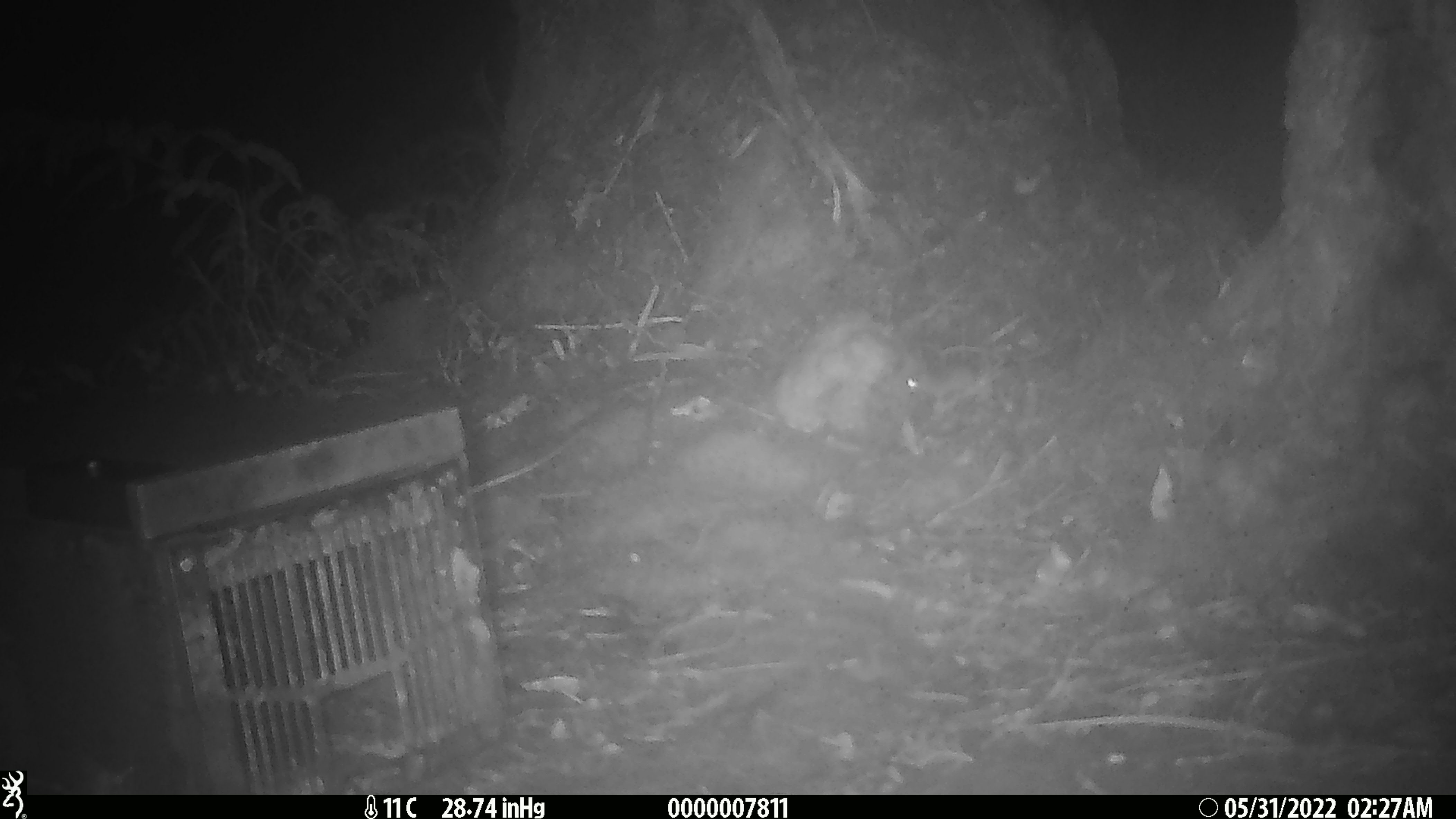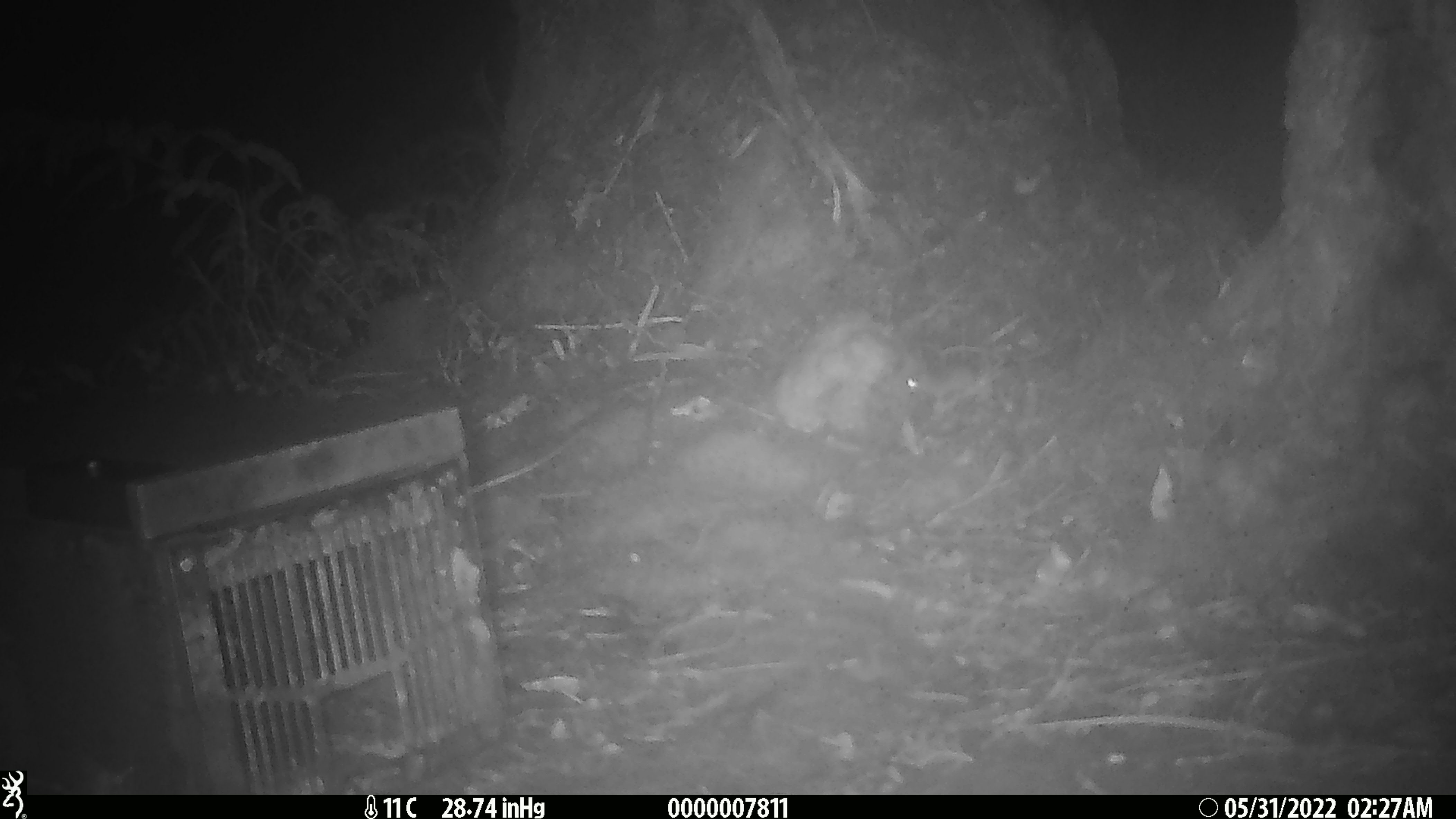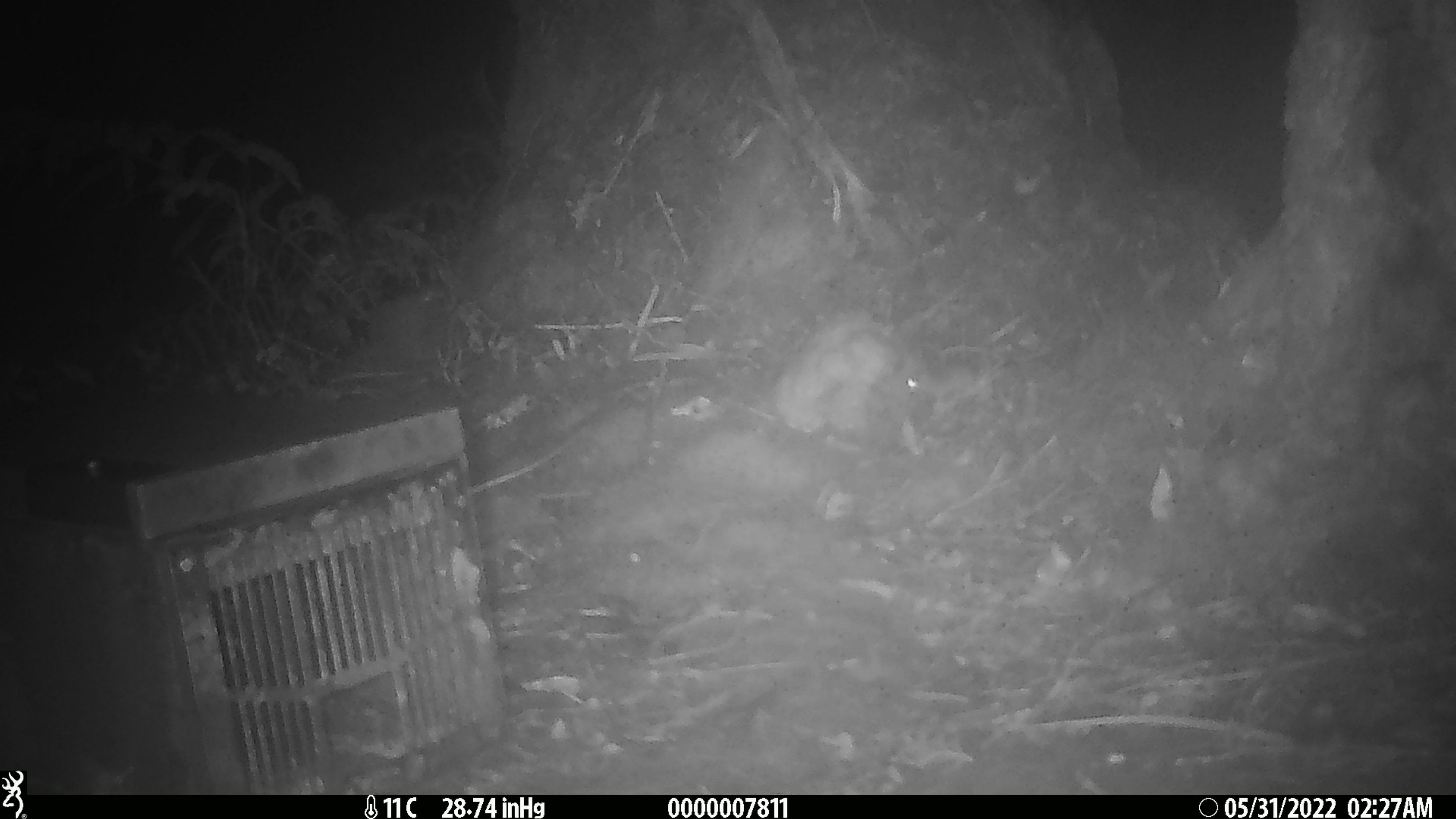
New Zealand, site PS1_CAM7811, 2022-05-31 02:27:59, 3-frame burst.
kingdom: Animalia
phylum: Chordata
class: Mammalia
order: Rodentia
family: Muridae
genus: Mus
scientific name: Mus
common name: mouse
Mouse (Mus).